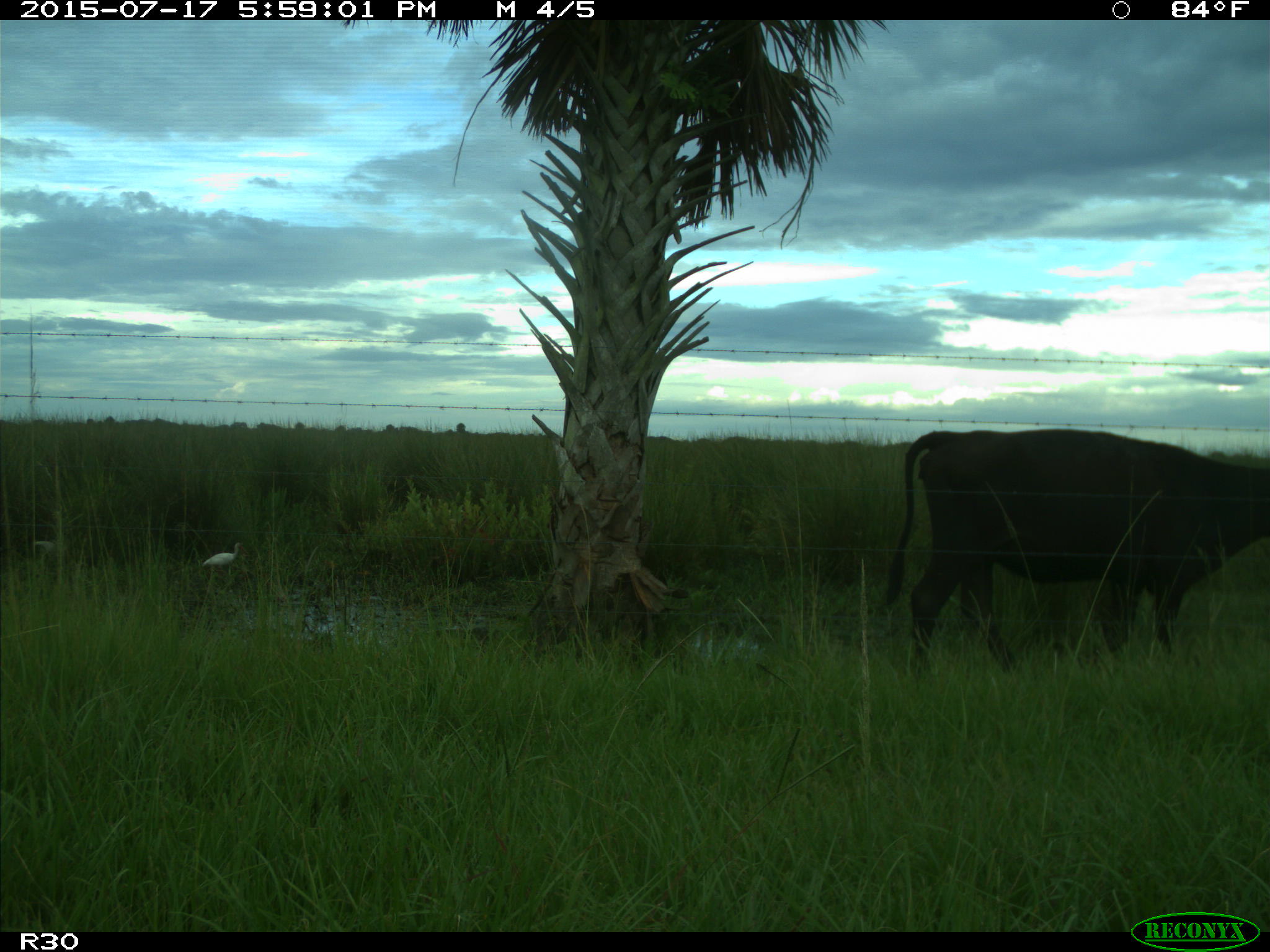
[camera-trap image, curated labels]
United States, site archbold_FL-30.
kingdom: Animalia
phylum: Chordata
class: Mammalia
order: Artiodactyla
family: Bovidae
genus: Bos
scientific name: Bos taurus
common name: domestic cow